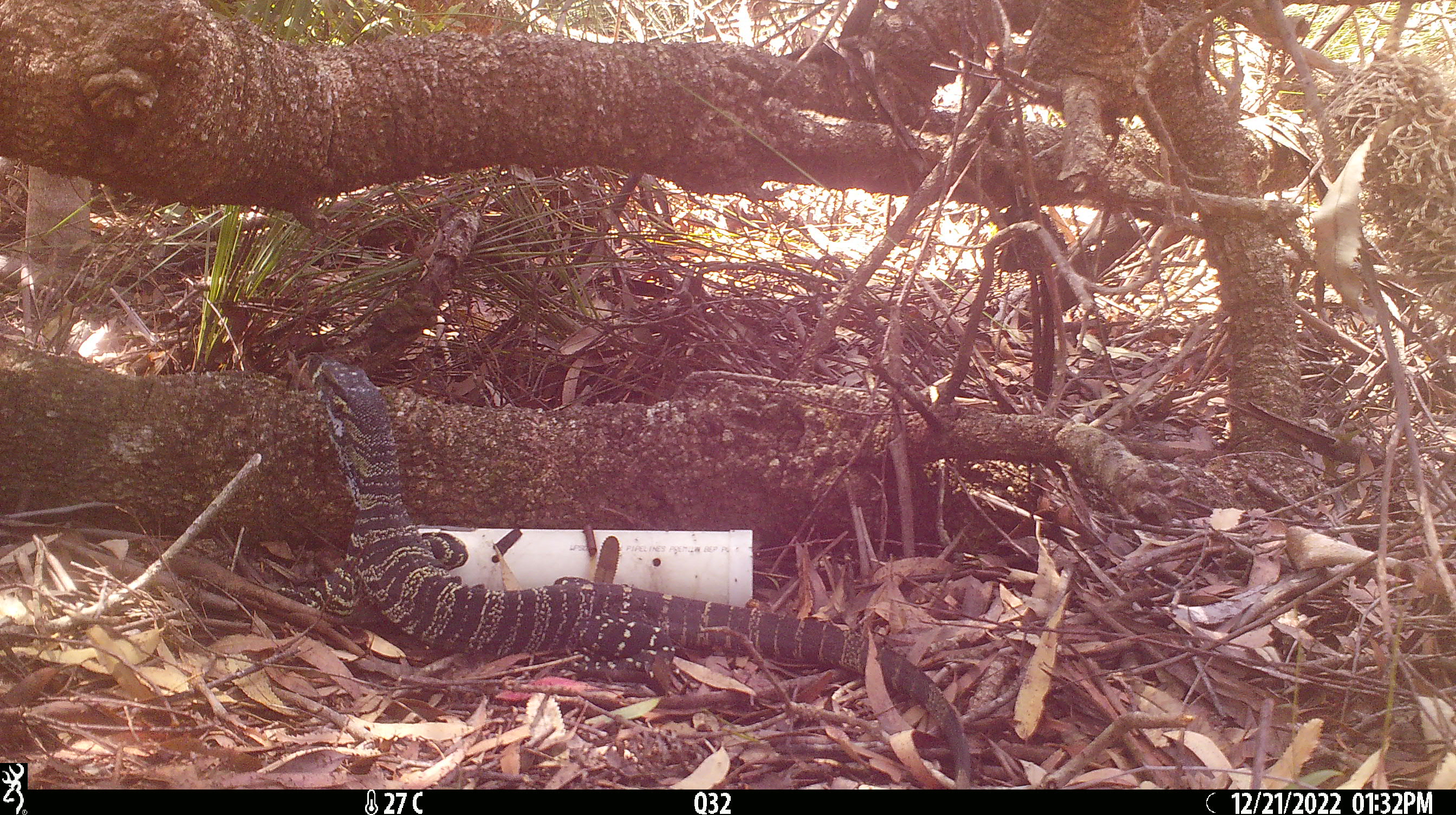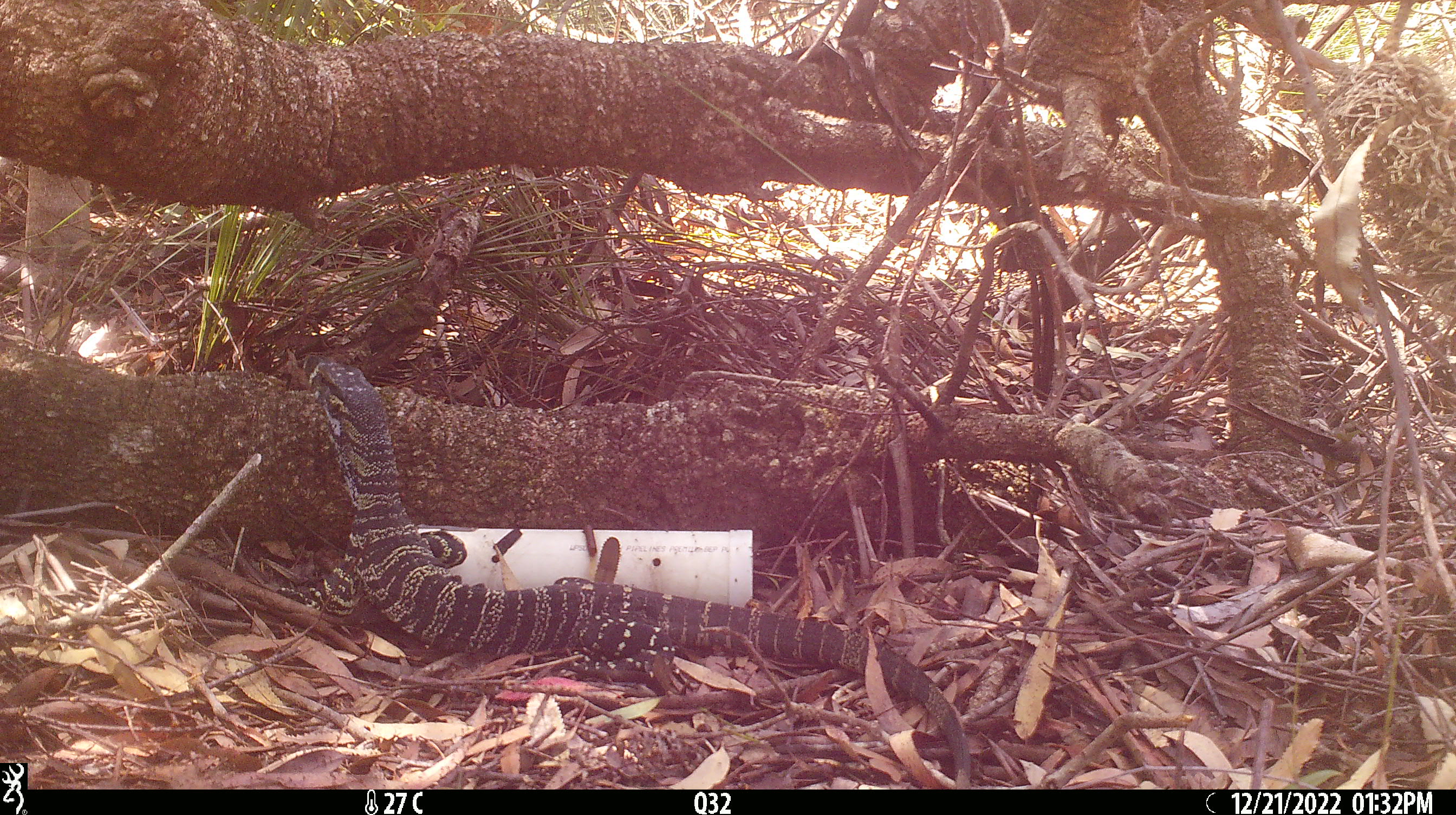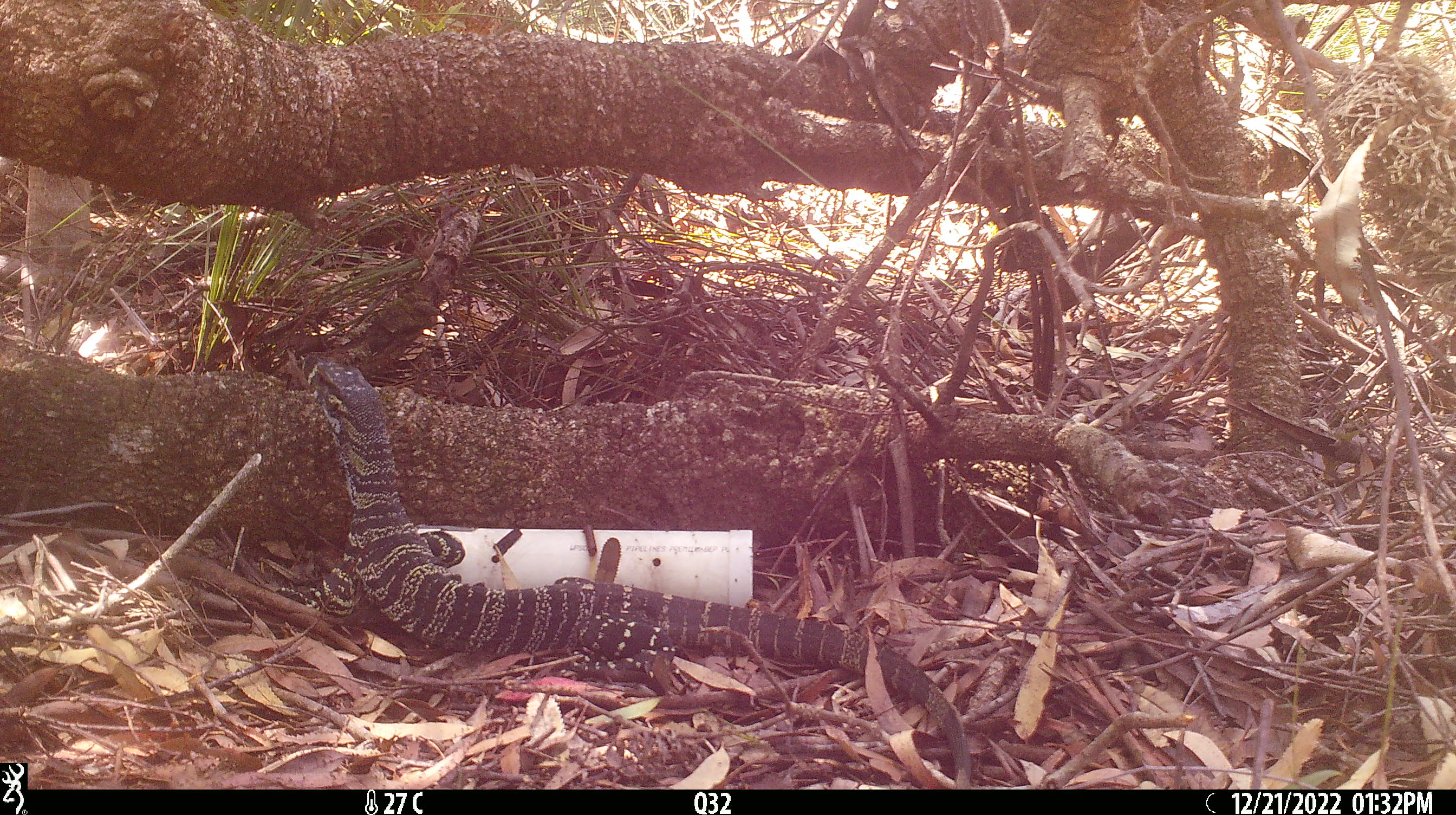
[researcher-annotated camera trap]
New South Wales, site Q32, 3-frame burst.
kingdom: Animalia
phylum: Chordata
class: Reptilia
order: Squamata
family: Varanidae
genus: Varanus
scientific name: Varanus varius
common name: lace monitor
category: goanna